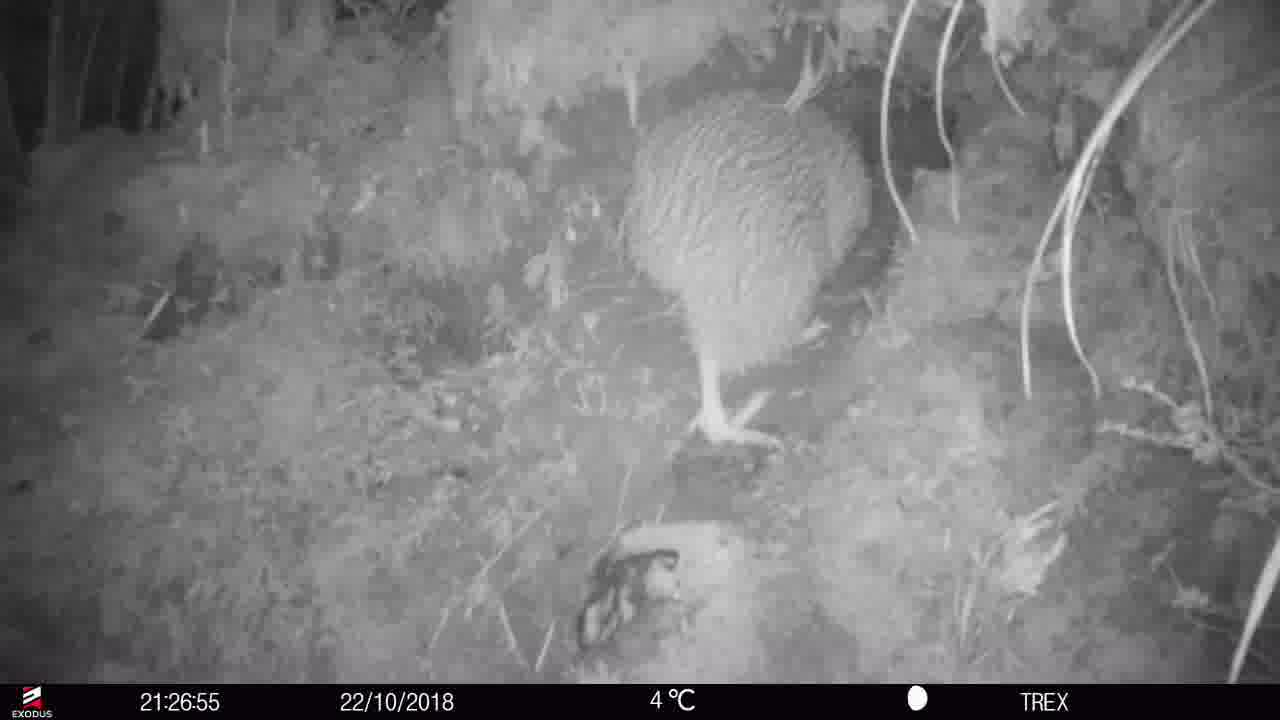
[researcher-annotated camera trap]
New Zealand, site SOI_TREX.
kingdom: Animalia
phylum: Chordata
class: Aves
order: Apterygiformes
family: Apterygidae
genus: Apteryx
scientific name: Apteryx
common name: kiwi